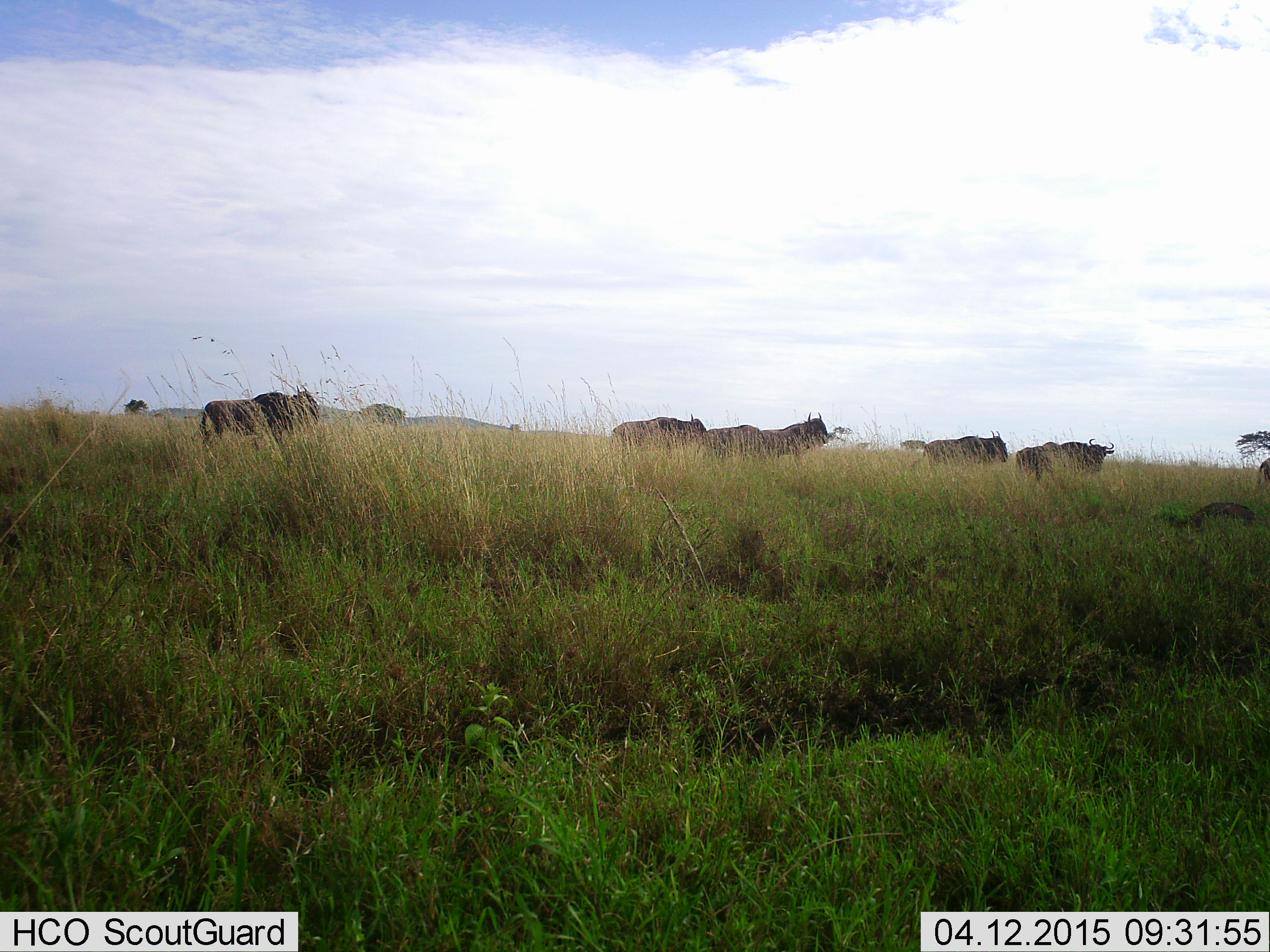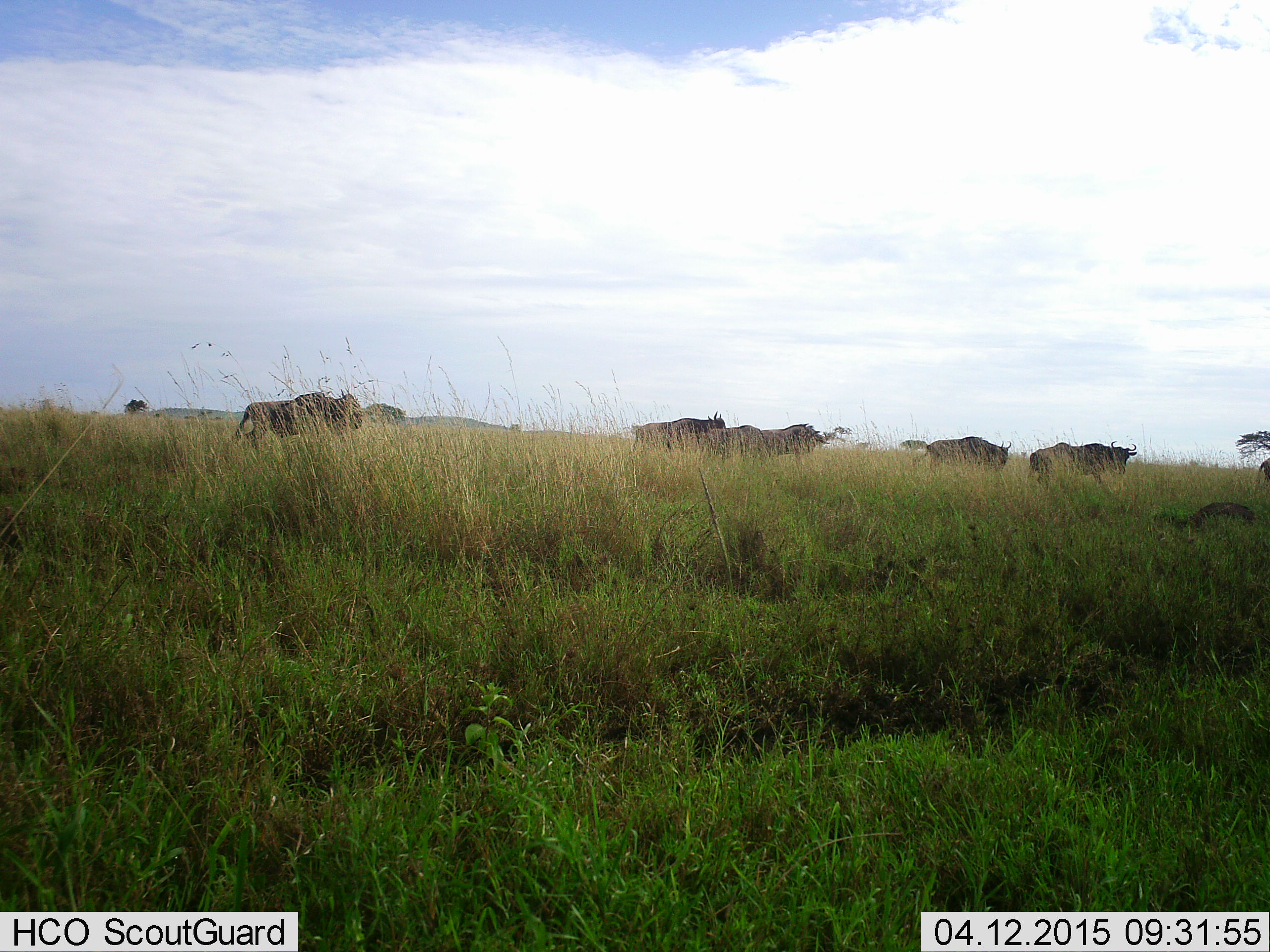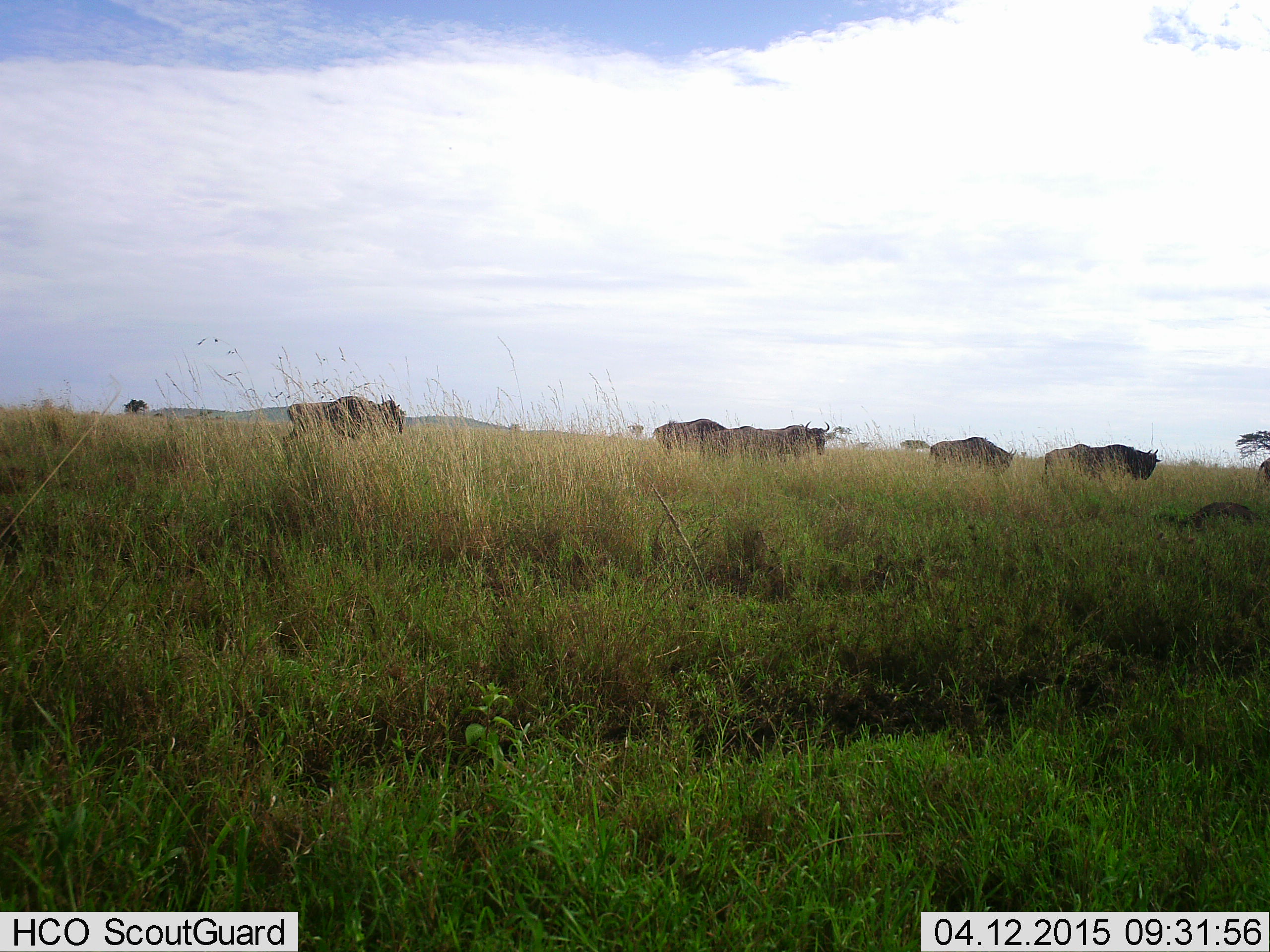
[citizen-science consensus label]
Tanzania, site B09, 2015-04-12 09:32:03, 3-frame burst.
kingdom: Animalia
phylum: Chordata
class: Mammalia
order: Artiodactyla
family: Bovidae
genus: Connochaetes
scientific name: Connochaetes taurinus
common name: blue wildebeest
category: wildebeest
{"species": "wildebeest (blue wildebeest) (Connochaetes taurinus)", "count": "6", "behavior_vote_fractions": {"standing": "20%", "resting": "0%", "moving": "100%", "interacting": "0%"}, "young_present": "0%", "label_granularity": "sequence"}